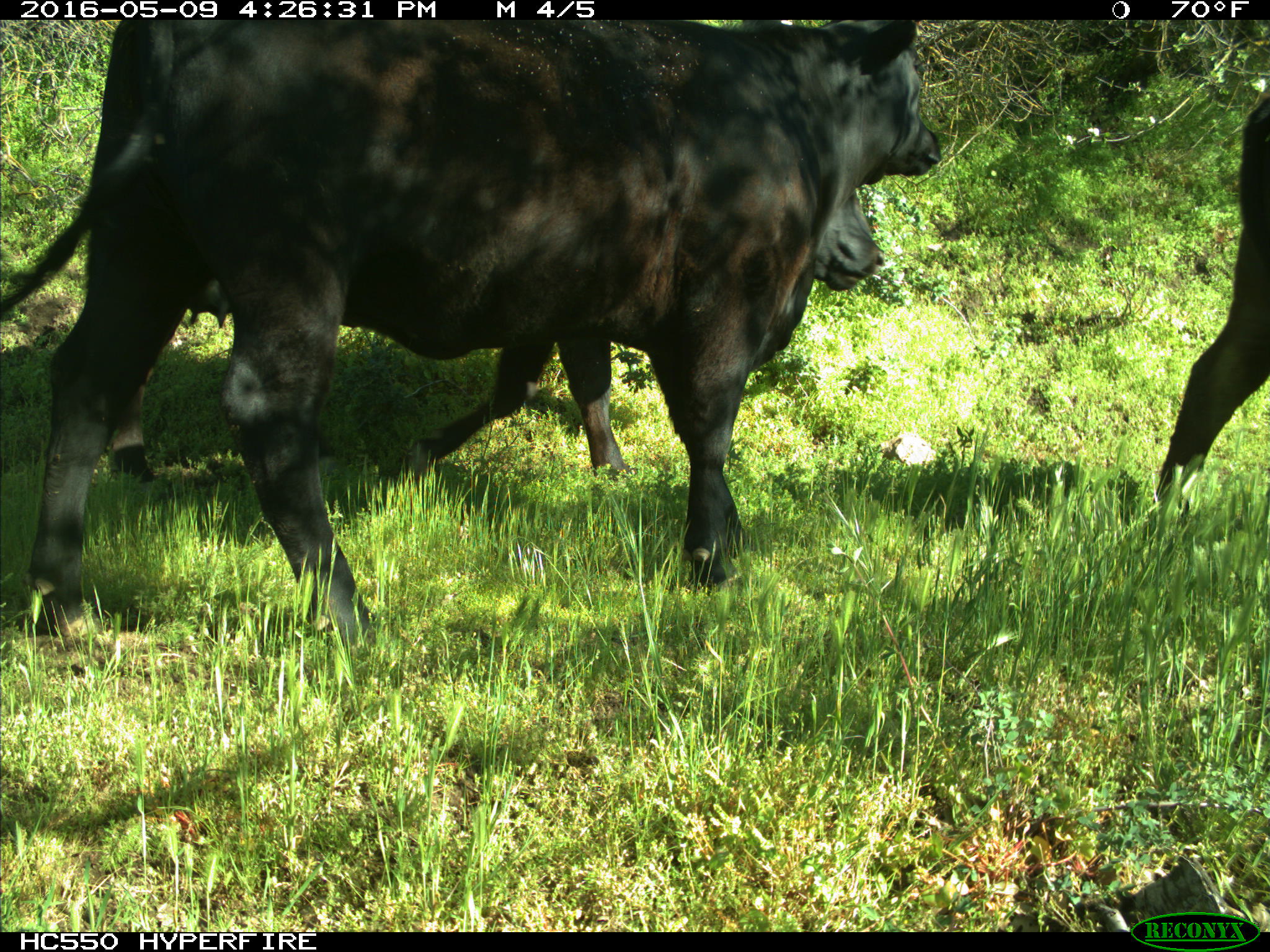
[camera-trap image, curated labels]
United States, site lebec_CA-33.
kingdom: Animalia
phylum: Chordata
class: Mammalia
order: Artiodactyla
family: Bovidae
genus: Bos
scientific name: Bos taurus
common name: domestic cow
Bos taurus (domestic cow).